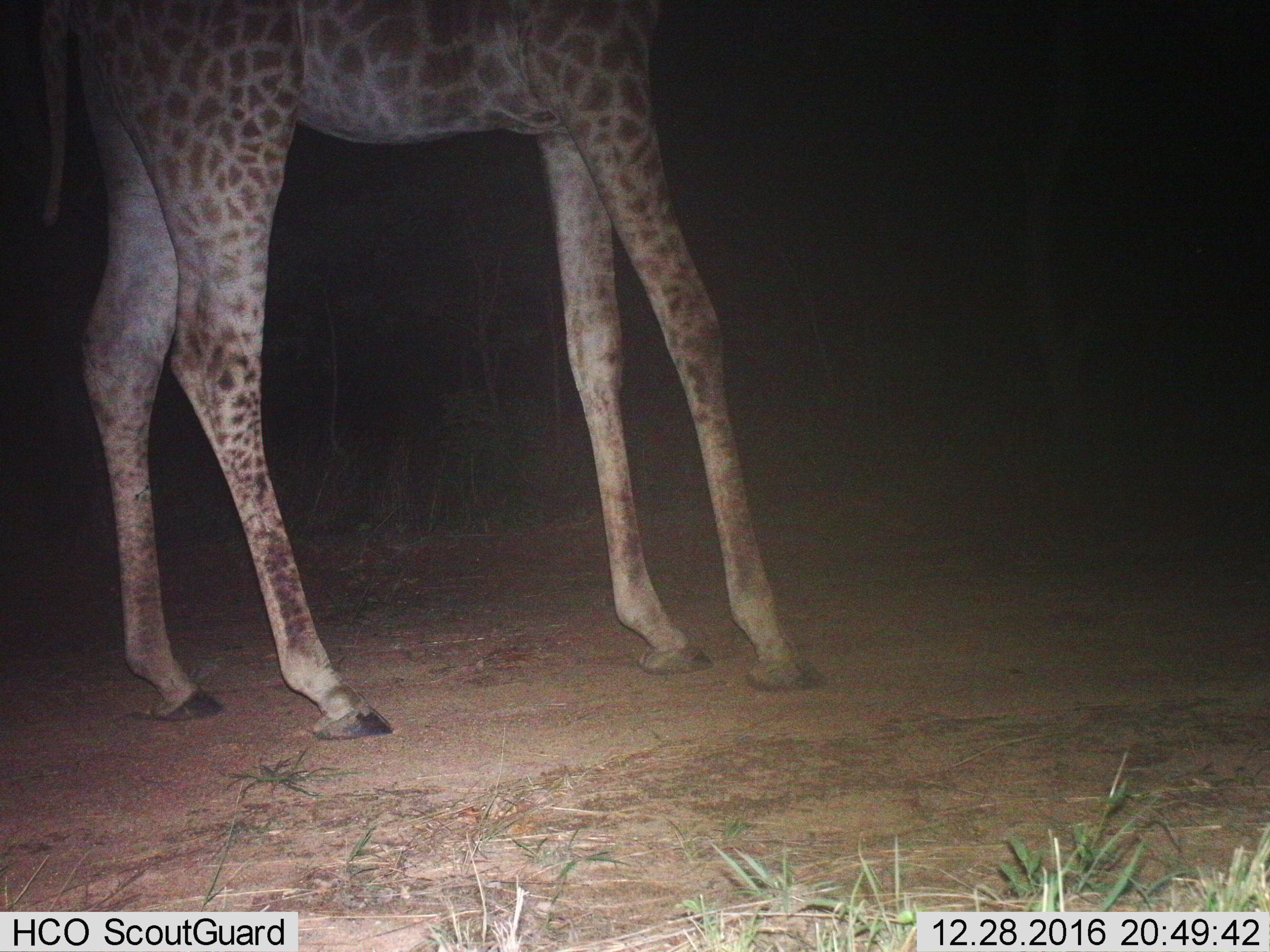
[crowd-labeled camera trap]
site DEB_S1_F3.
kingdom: Animalia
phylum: Chordata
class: Mammalia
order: Artiodactyla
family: Giraffidae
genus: Giraffa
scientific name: Giraffa camelopardalis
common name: giraffe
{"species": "giraffe (Giraffa camelopardalis)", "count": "1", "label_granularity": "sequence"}